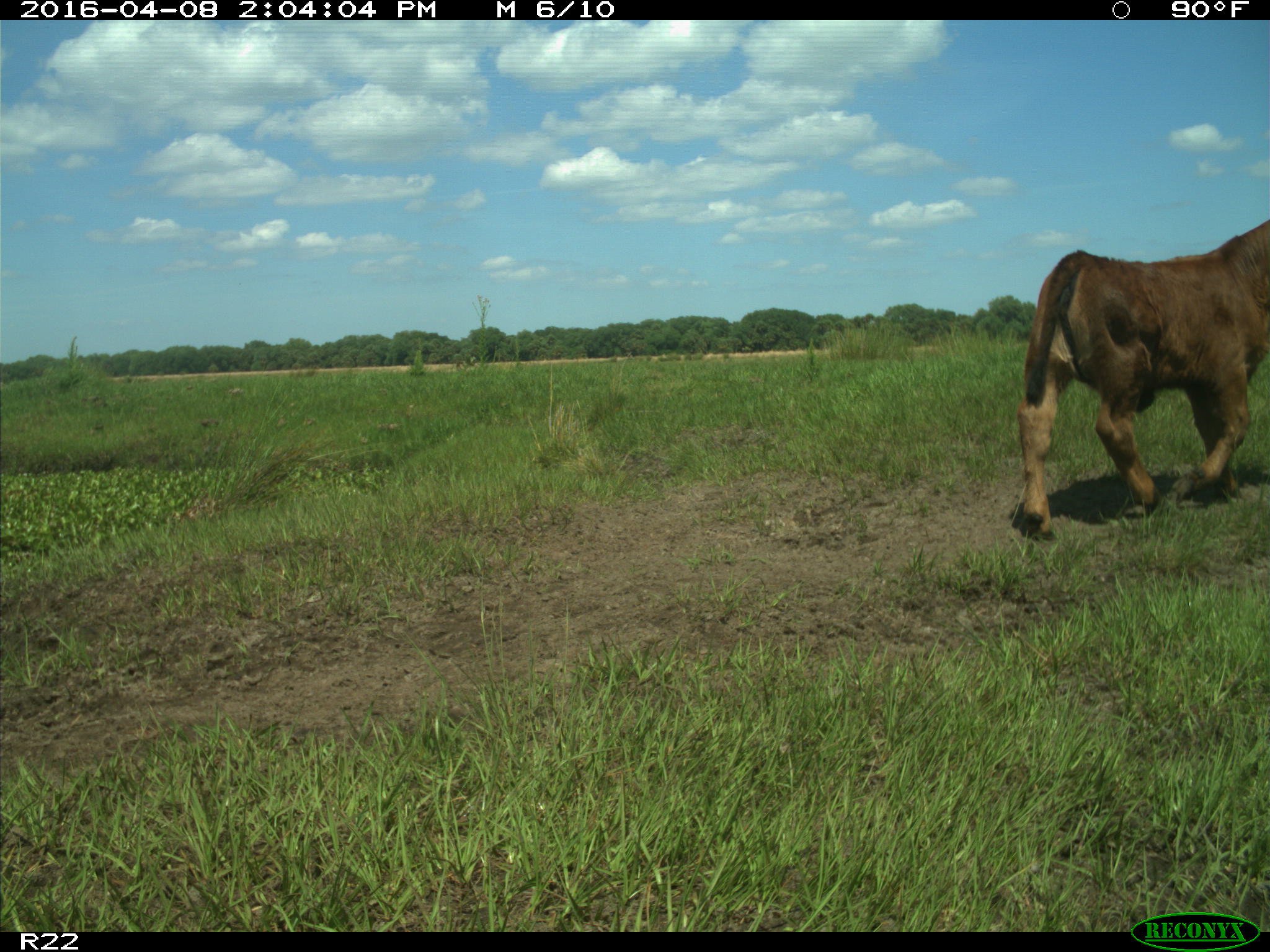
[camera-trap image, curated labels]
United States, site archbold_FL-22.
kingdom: Animalia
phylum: Chordata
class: Mammalia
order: Artiodactyla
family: Bovidae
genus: Bos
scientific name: Bos taurus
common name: domestic cow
Bos taurus (domestic cow).